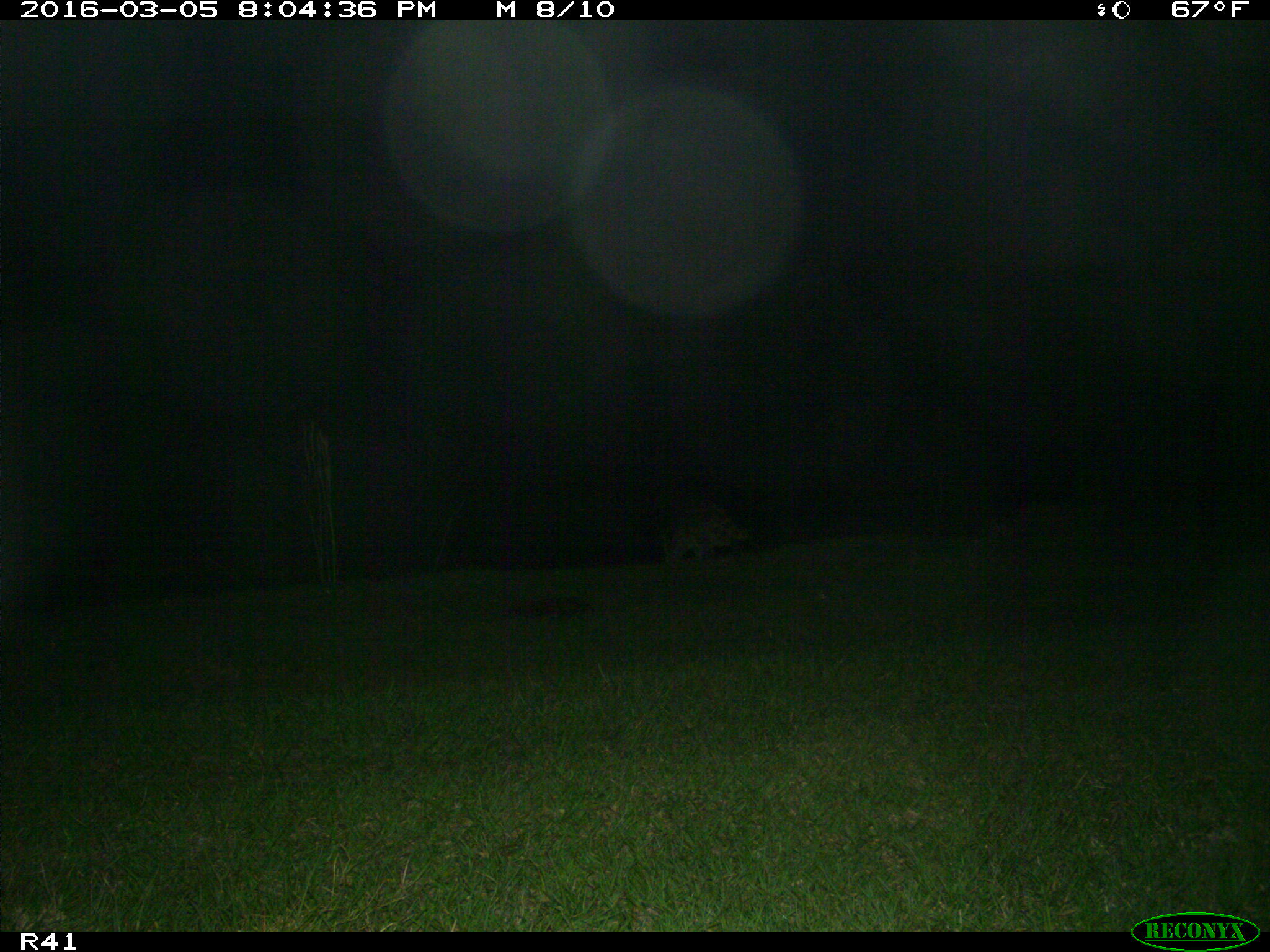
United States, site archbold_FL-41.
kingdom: Animalia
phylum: Chordata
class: Mammalia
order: Carnivora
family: Procyonidae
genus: Procyon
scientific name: Procyon lotor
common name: common raccoon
Procyon lotor (common raccoon).